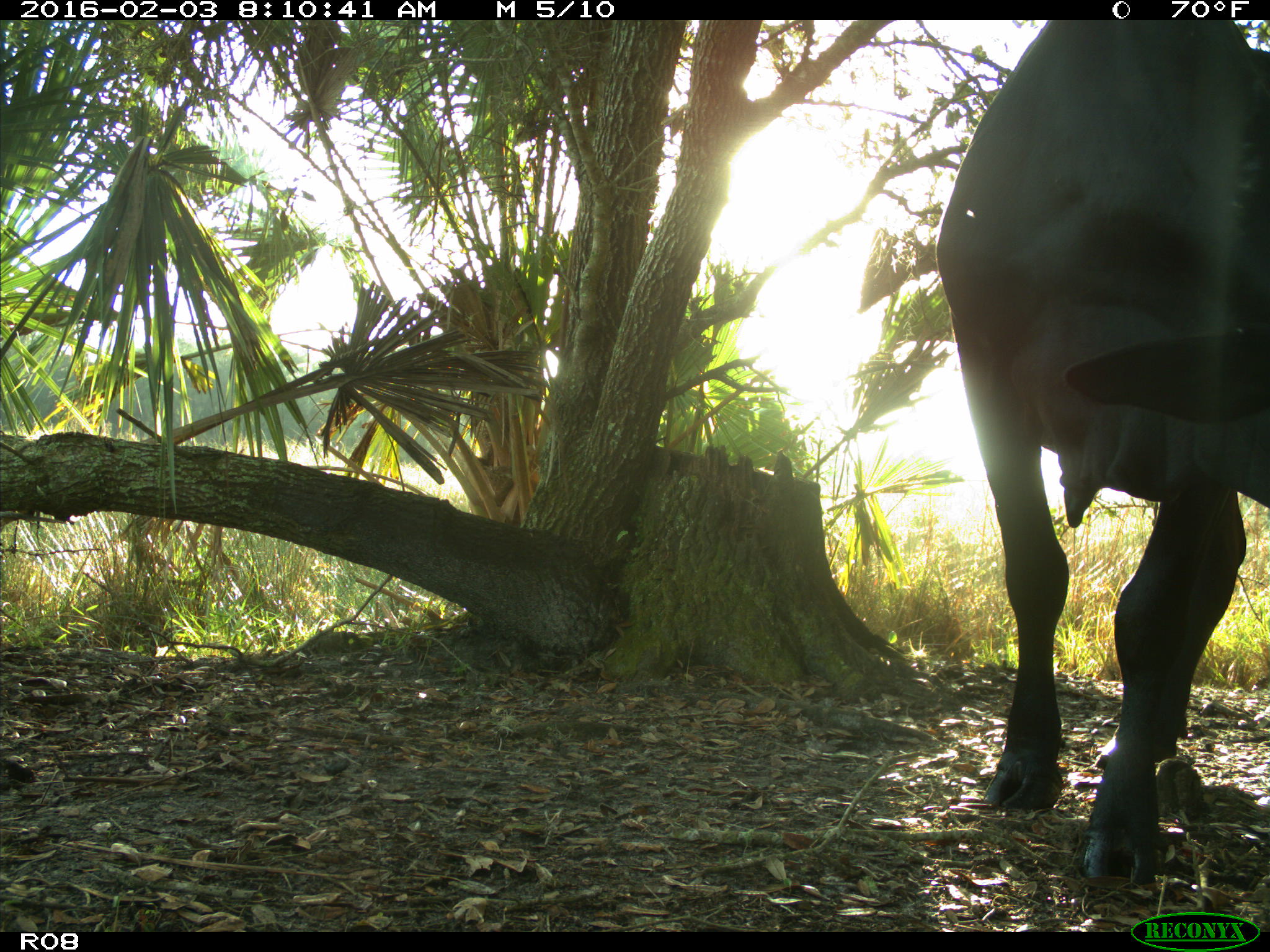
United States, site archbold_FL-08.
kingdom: Animalia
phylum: Chordata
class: Mammalia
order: Artiodactyla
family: Bovidae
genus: Bos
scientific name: Bos taurus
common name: domestic cow